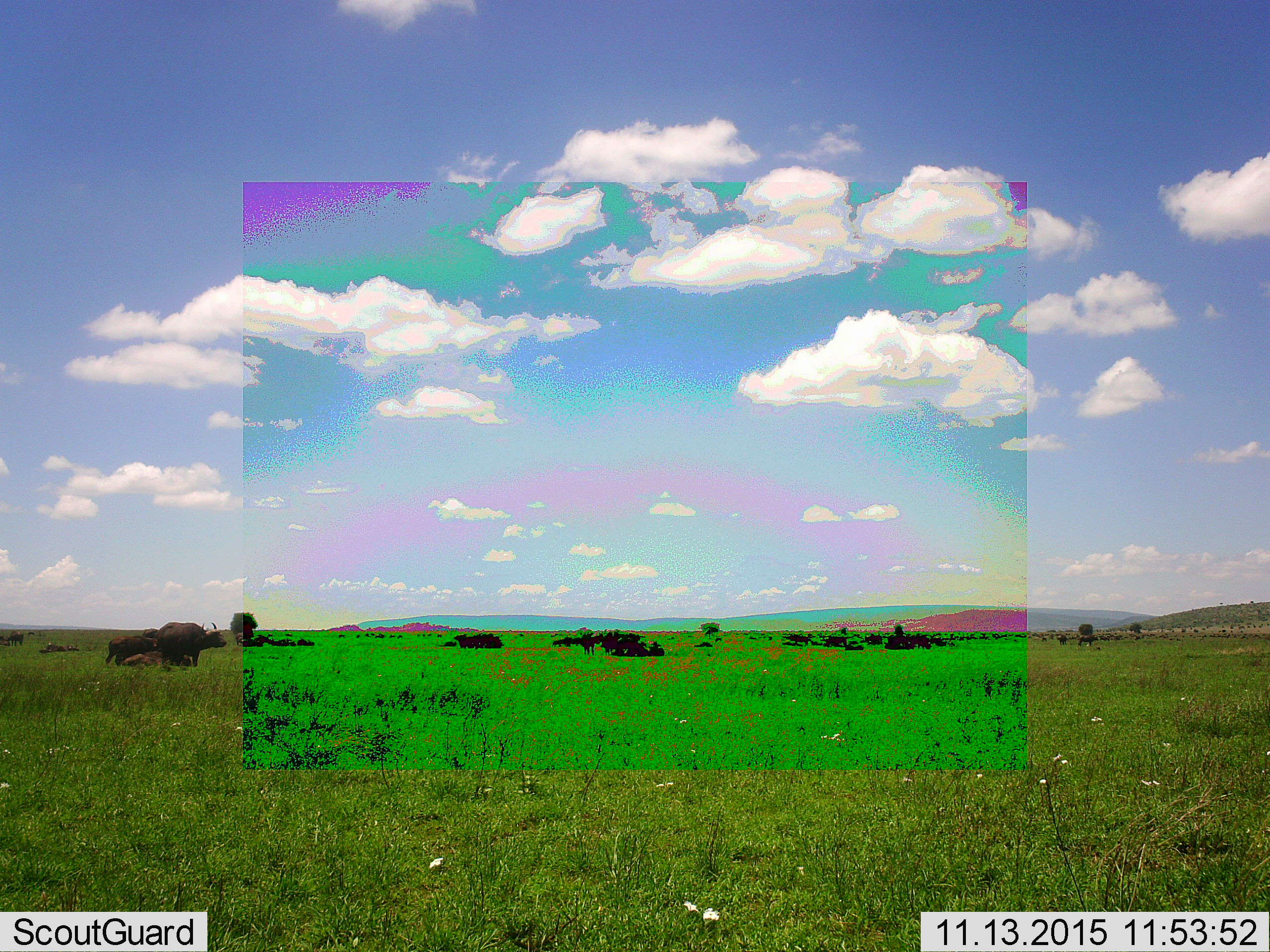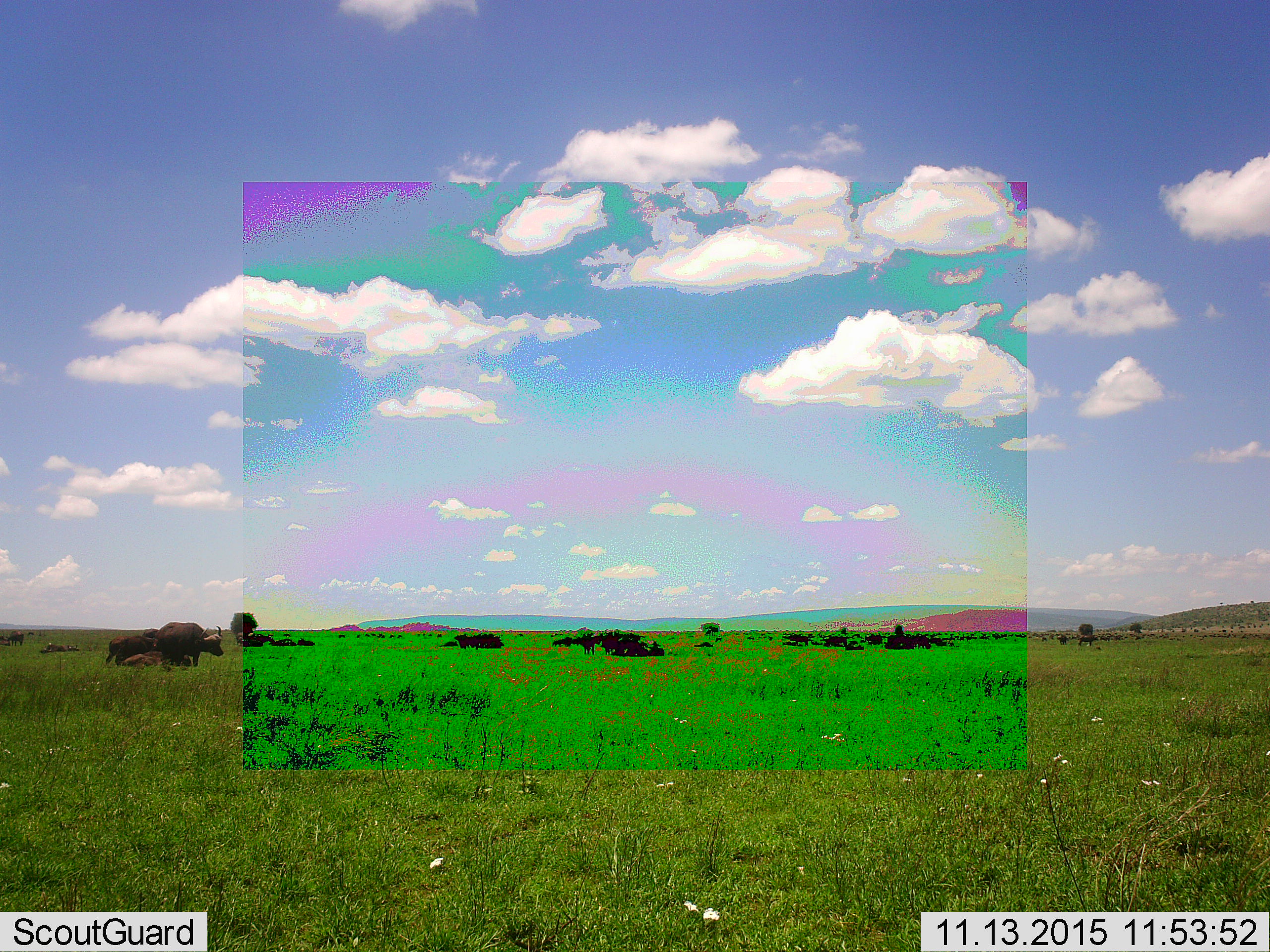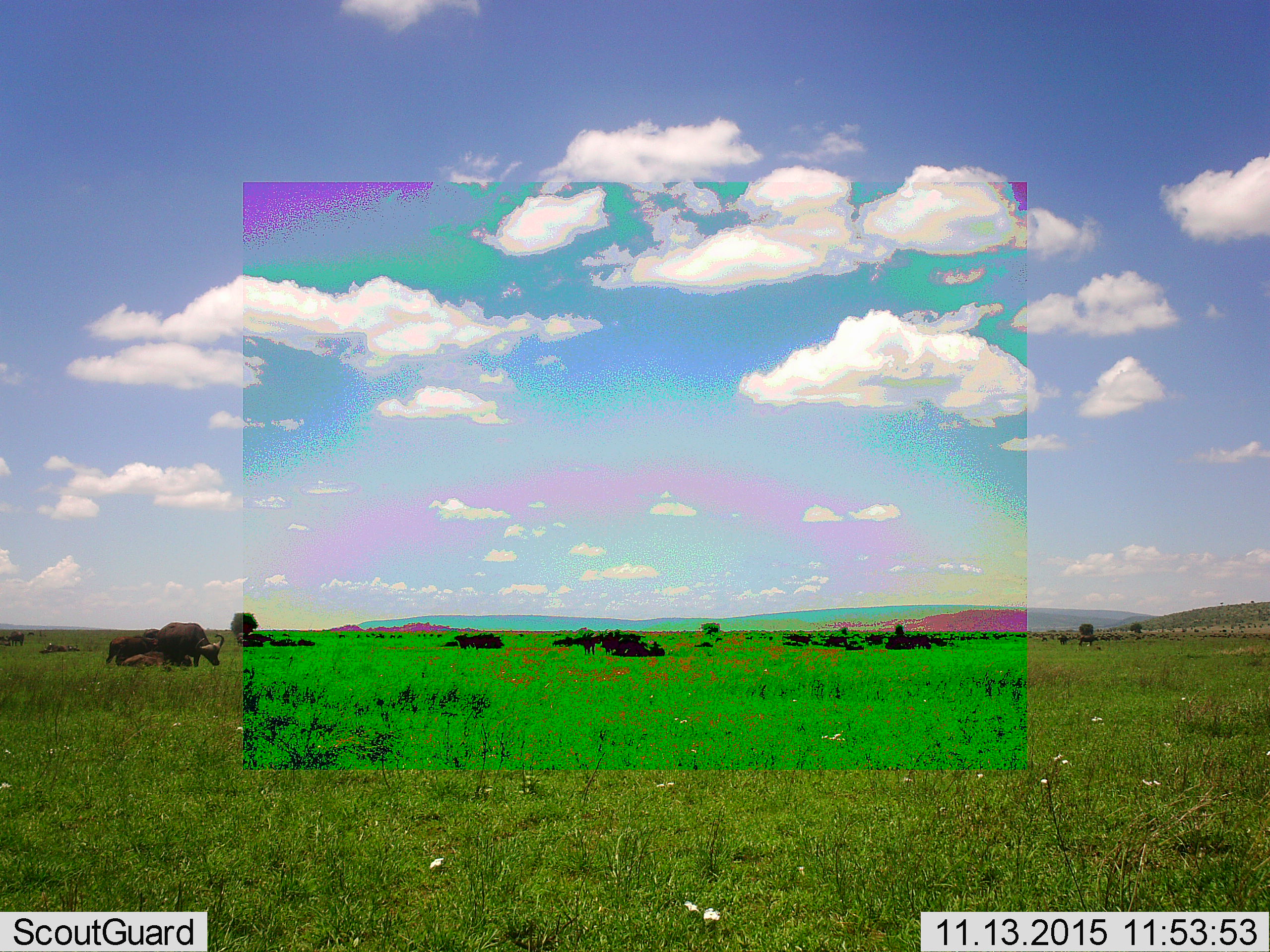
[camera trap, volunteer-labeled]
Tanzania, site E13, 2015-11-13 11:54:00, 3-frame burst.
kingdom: Animalia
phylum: Chordata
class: Mammalia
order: Artiodactyla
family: Bovidae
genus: Syncerus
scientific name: Syncerus caffer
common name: cape buffalo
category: buffalo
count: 7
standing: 71%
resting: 71%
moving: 36%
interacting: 7%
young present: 29%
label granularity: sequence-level